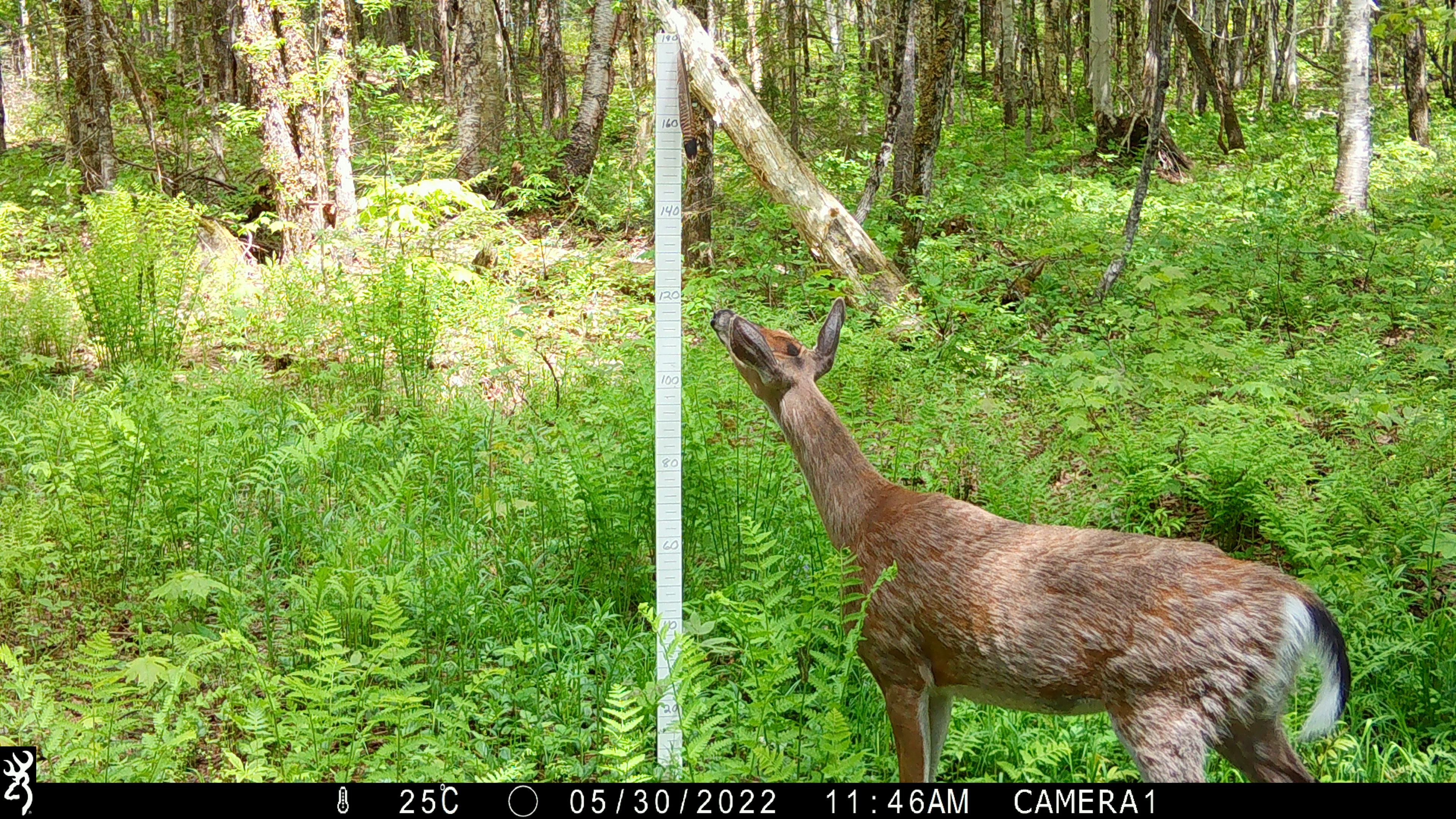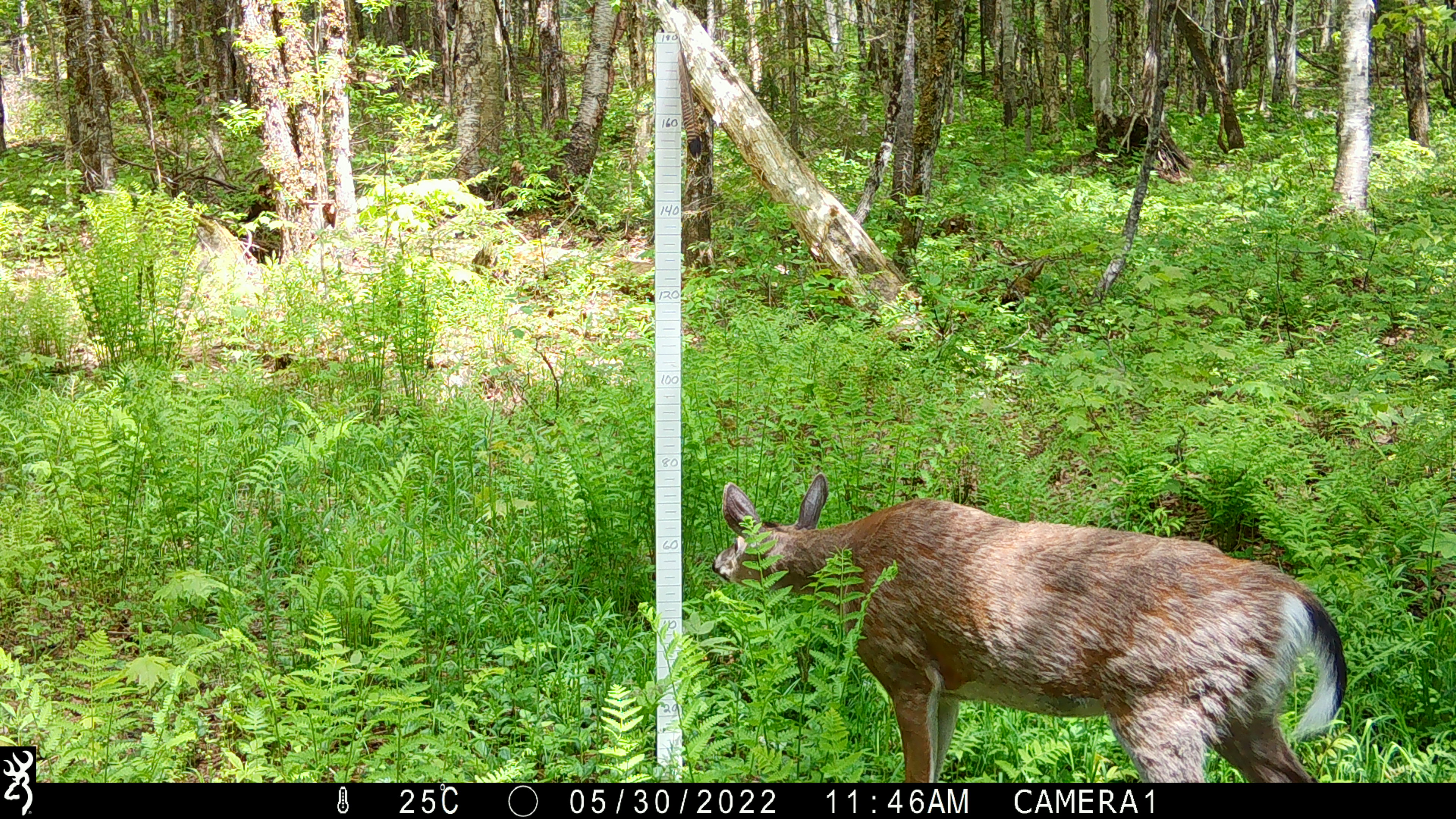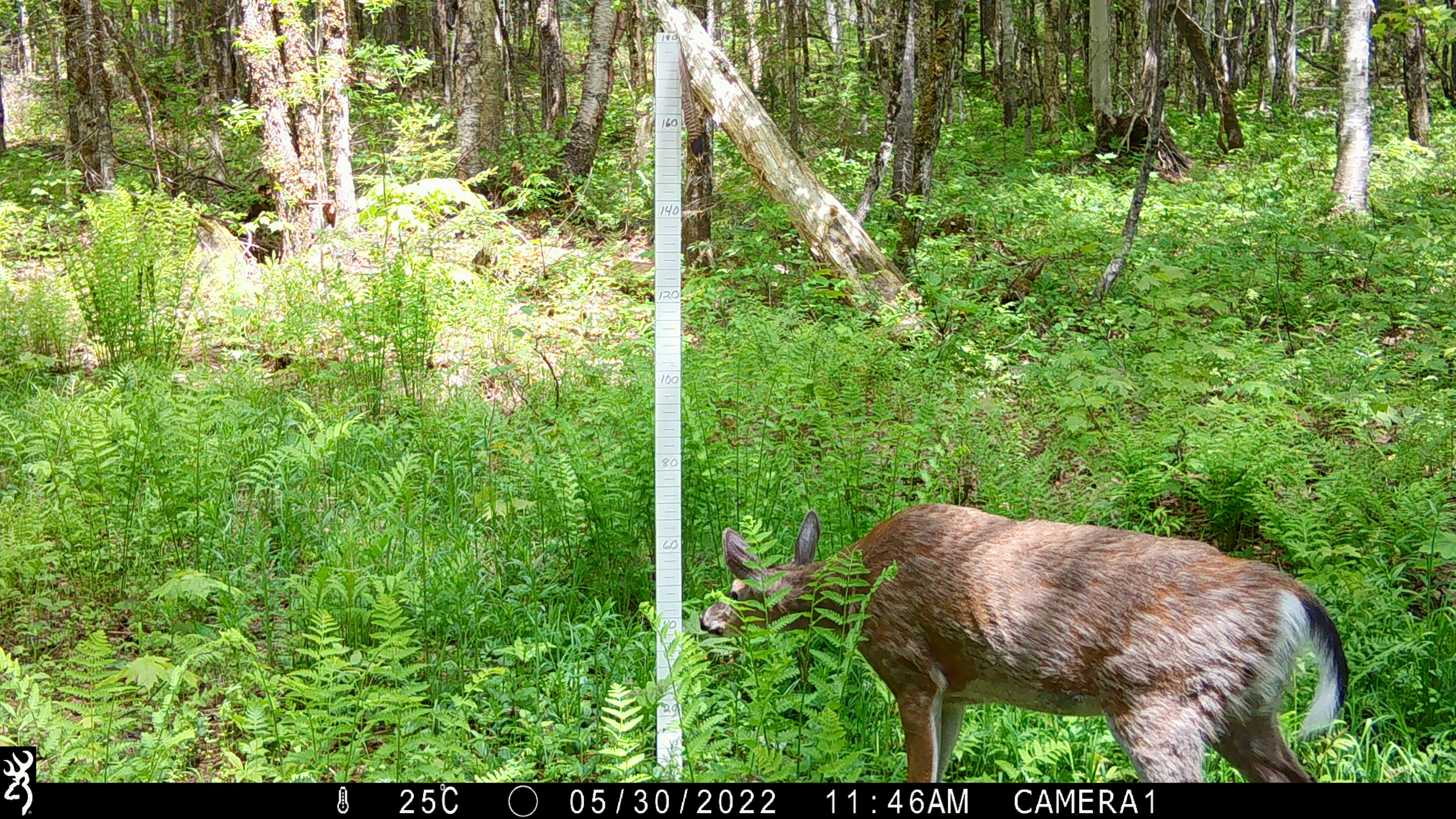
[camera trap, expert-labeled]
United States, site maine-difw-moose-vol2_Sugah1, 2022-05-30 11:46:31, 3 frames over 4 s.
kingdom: Animalia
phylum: Chordata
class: Mammalia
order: Artiodactyla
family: Cervidae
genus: Odocoileus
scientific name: Odocoileus virginianus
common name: white-tailed deer